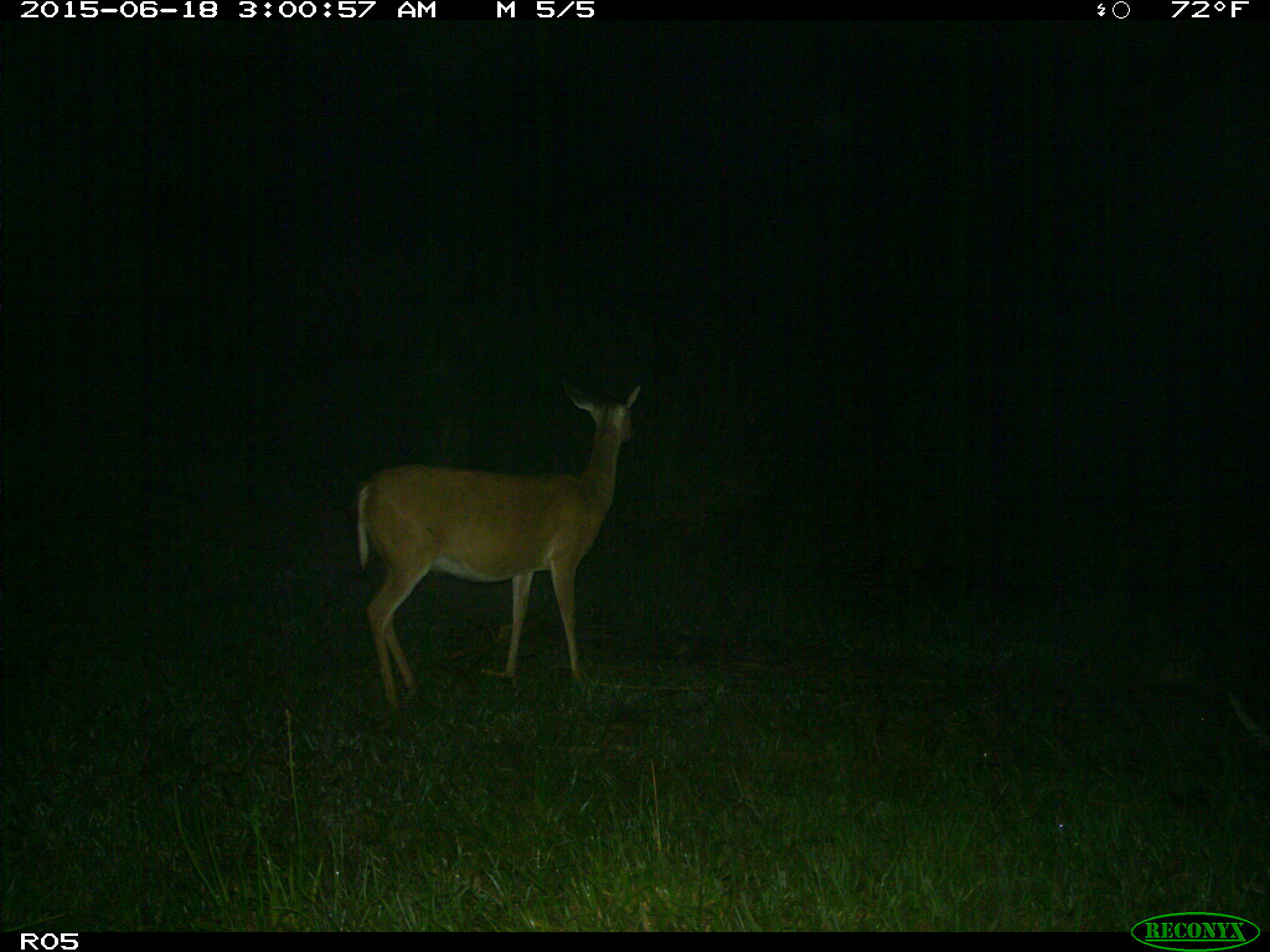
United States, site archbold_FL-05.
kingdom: Animalia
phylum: Chordata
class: Mammalia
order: Artiodactyla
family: Cervidae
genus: Odocoileus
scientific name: Odocoileus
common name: deer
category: unidentified deer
Unidentified deer (deer) (Odocoileus).